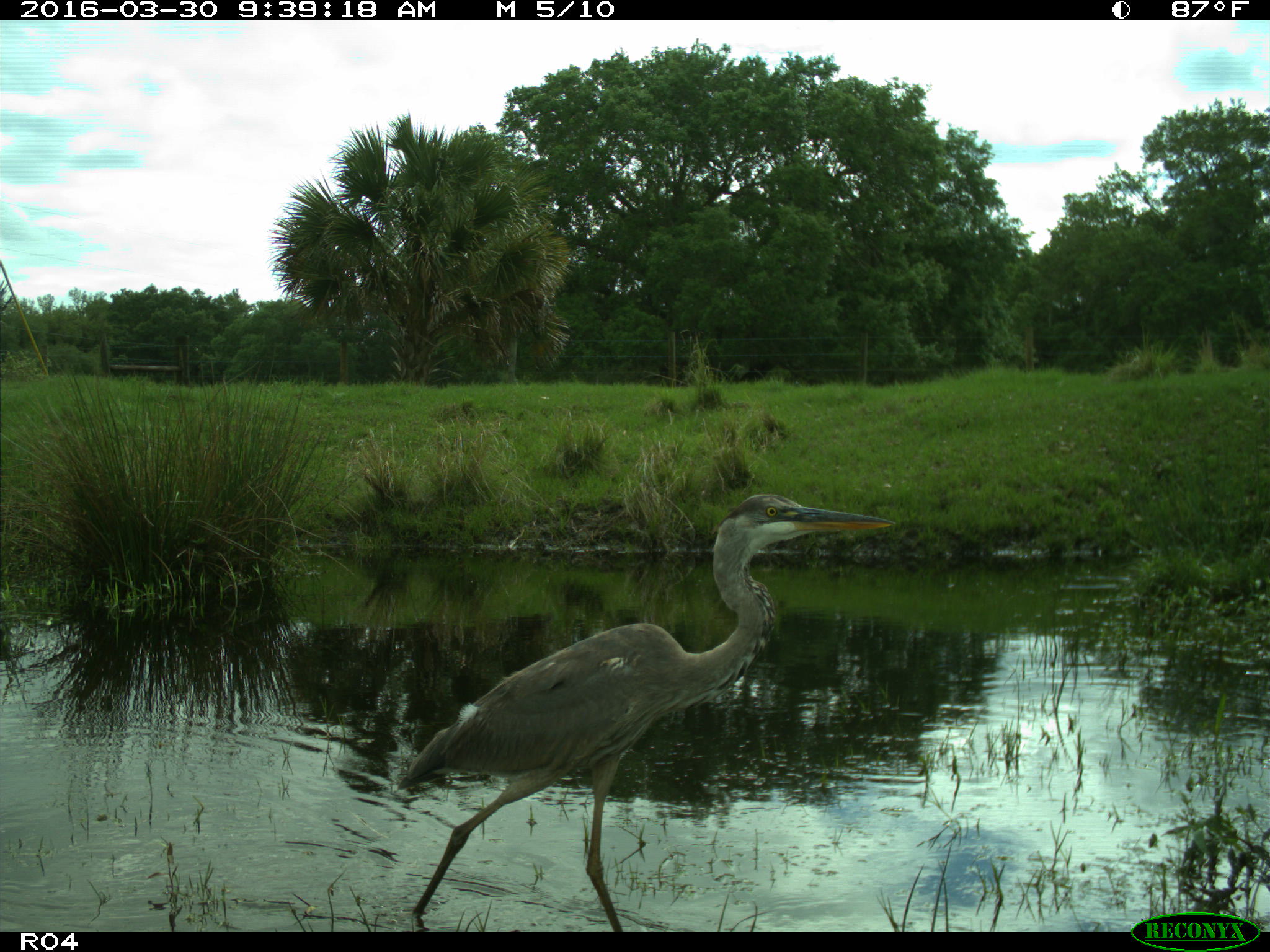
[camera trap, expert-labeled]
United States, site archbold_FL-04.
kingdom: Animalia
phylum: Chordata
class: Aves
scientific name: Aves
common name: birds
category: unidentified bird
Unidentified bird (birds) (Aves).